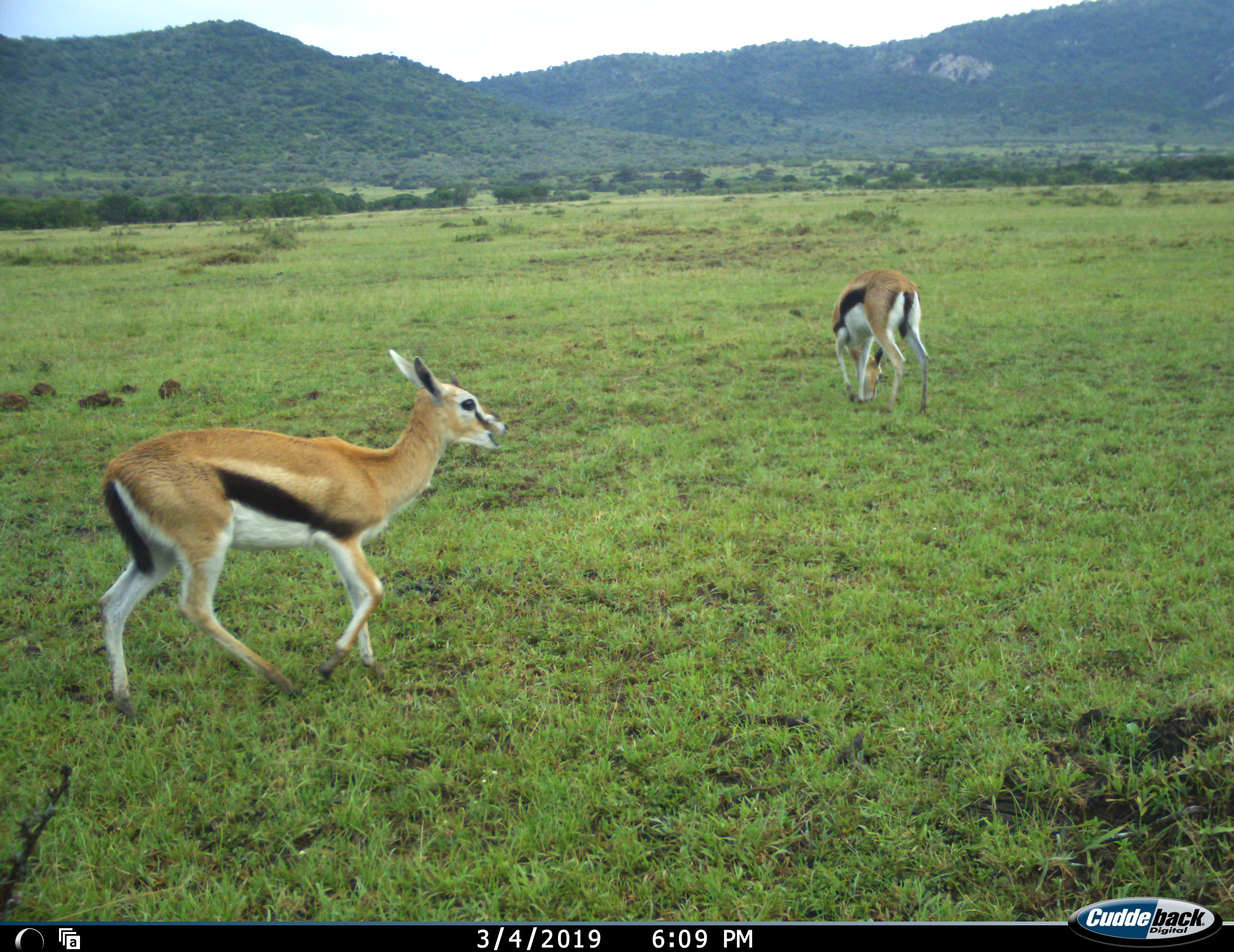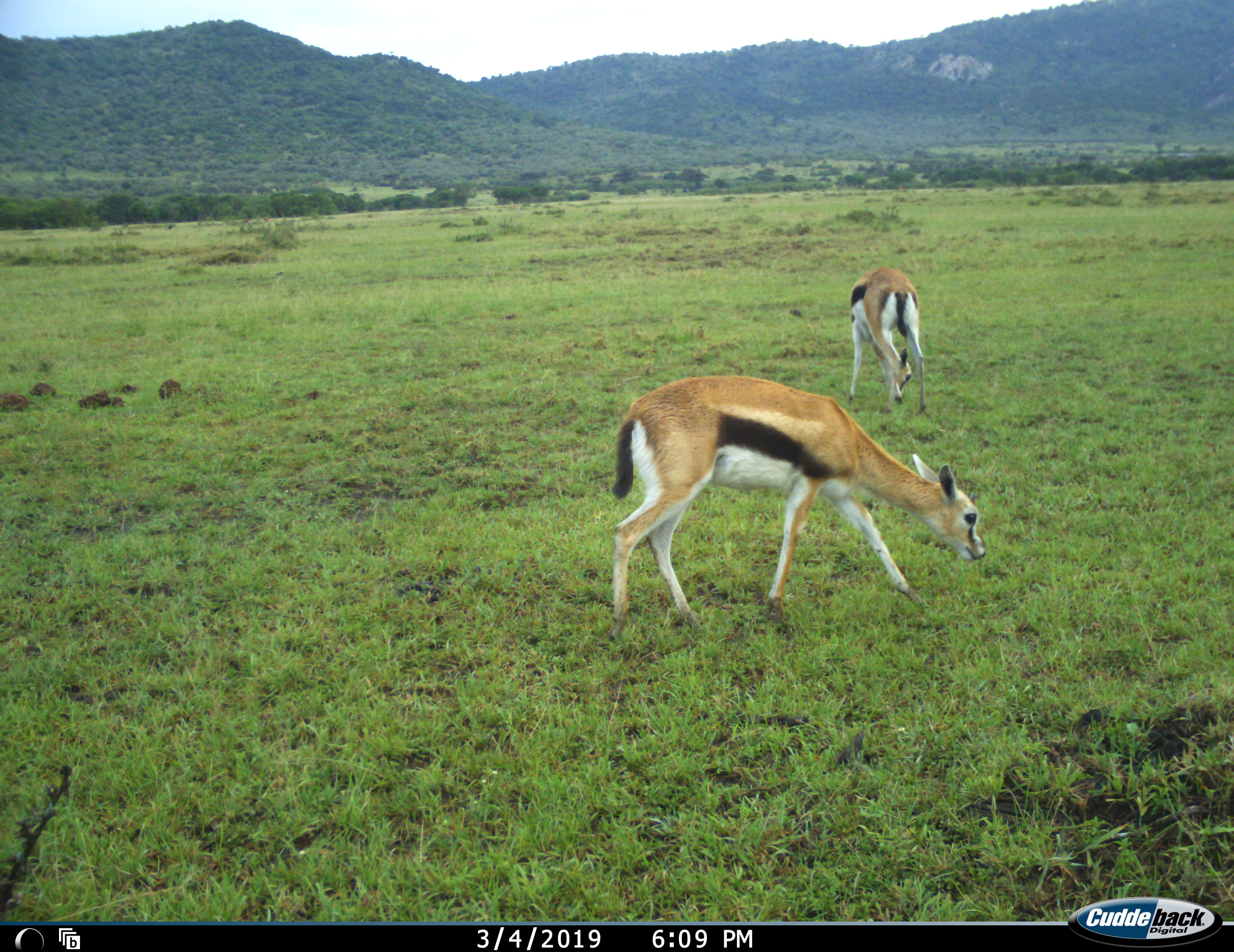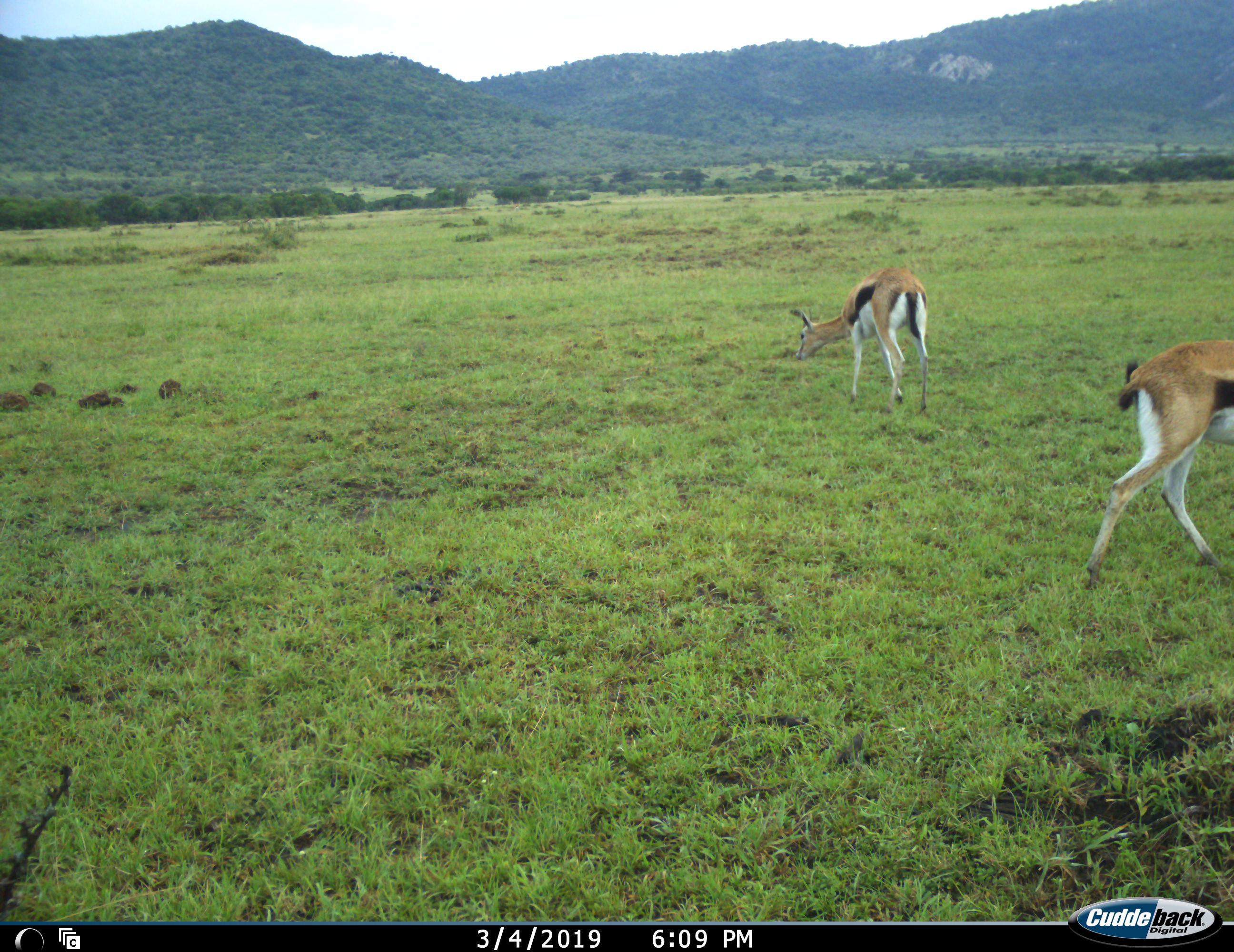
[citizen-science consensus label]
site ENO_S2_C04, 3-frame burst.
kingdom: Animalia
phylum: Chordata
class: Mammalia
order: Artiodactyla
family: Bovidae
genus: Eudorcas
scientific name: Eudorcas thomsonii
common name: thomson's gazelle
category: gazellethomsons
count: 2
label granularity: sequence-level